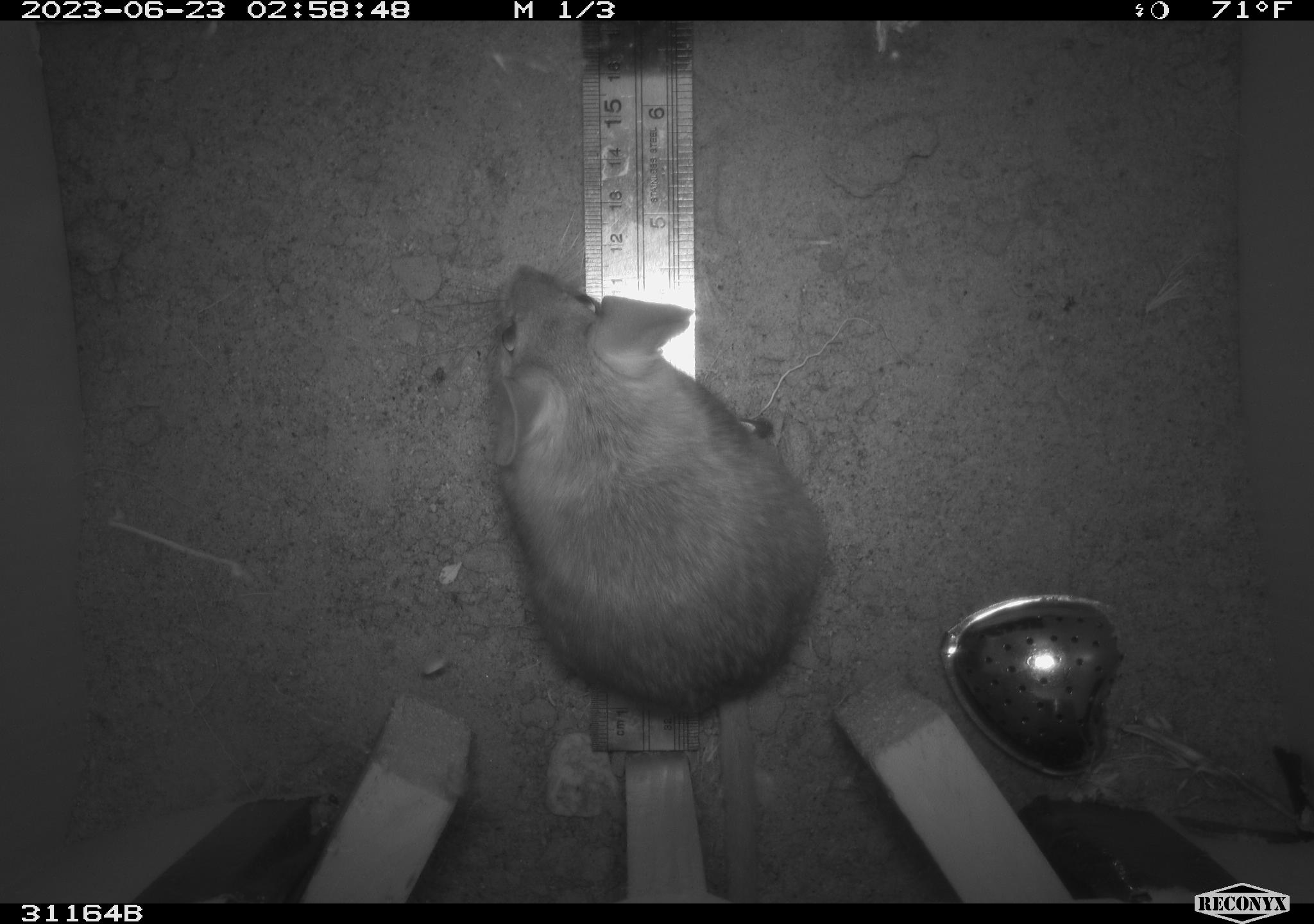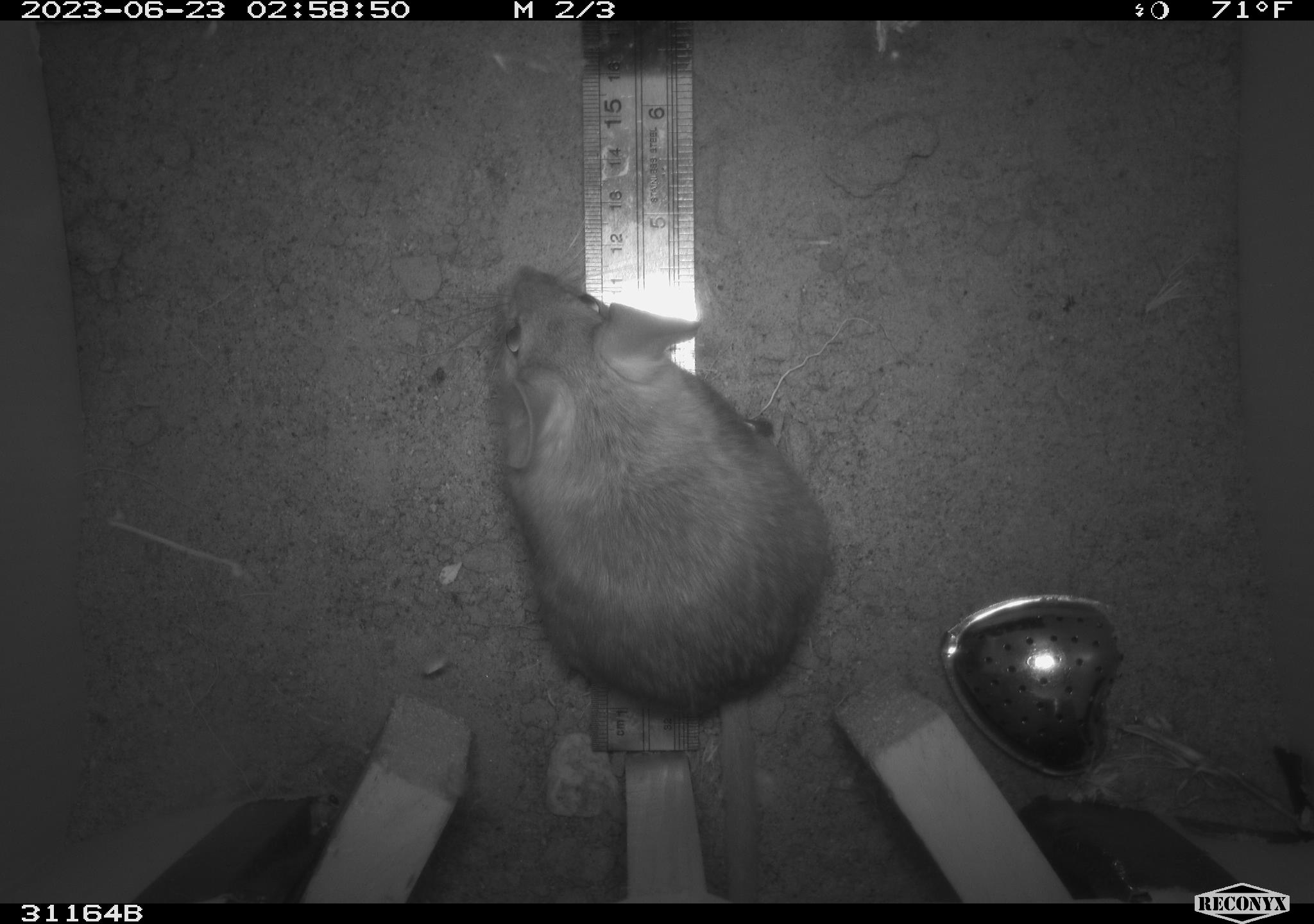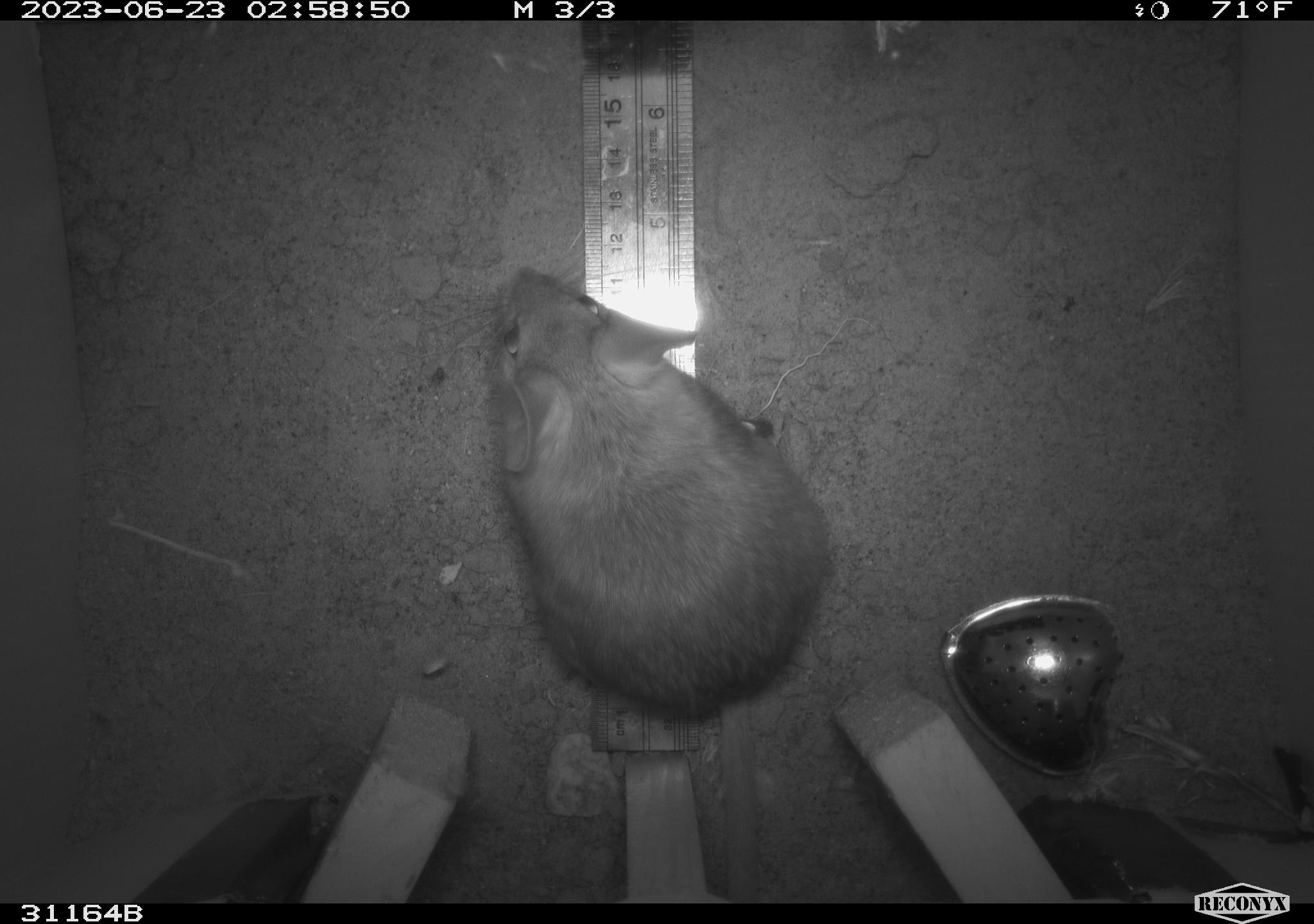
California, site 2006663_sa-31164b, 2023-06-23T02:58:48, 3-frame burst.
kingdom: Animalia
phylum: Chordata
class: Mammalia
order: Rodentia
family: Cricetidae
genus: Neotoma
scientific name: Neotoma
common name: pack rat or woodrat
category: neotoma species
Neotoma species (pack rat or woodrat) (Neotoma).